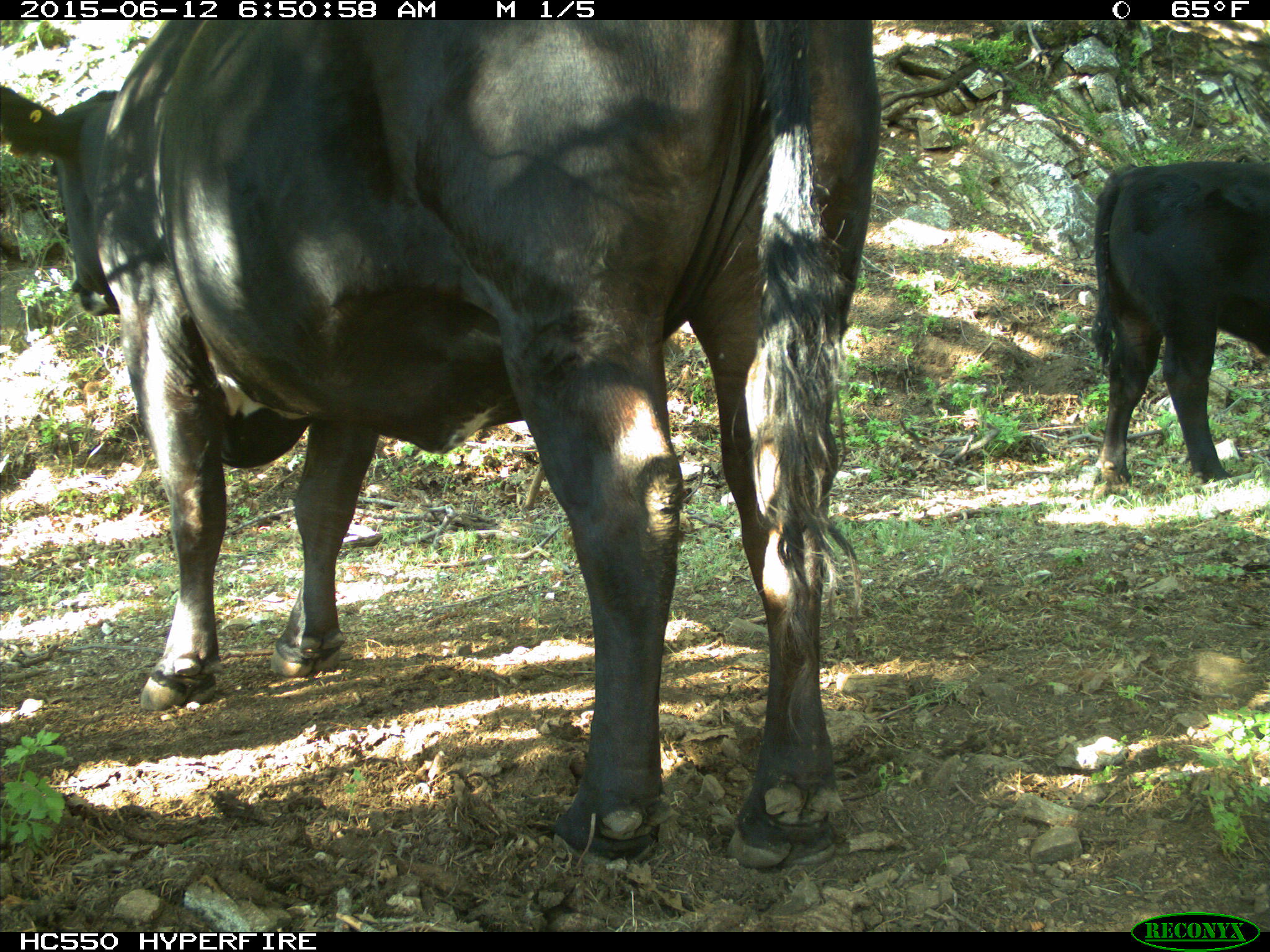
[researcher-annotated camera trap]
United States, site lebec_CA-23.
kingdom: Animalia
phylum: Chordata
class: Mammalia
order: Artiodactyla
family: Bovidae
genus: Bos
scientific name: Bos taurus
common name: domestic cow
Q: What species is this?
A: Bos taurus (domestic cow).